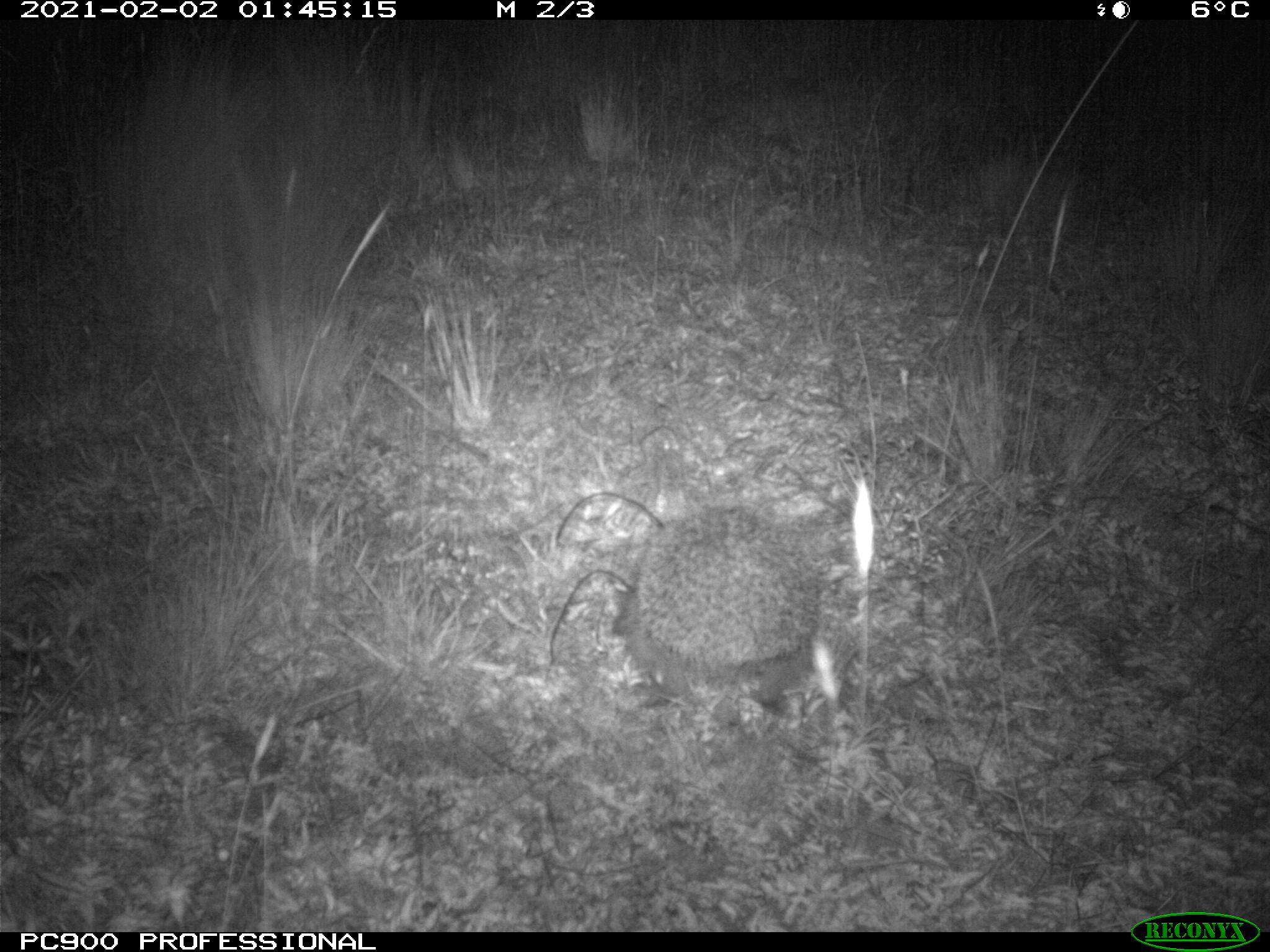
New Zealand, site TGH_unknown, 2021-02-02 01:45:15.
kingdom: Animalia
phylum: Chordata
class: Mammalia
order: Eulipotyphla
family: Erinaceidae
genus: Erinaceus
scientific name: Erinaceus europaeus europaeus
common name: european hedgehog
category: hedgehog